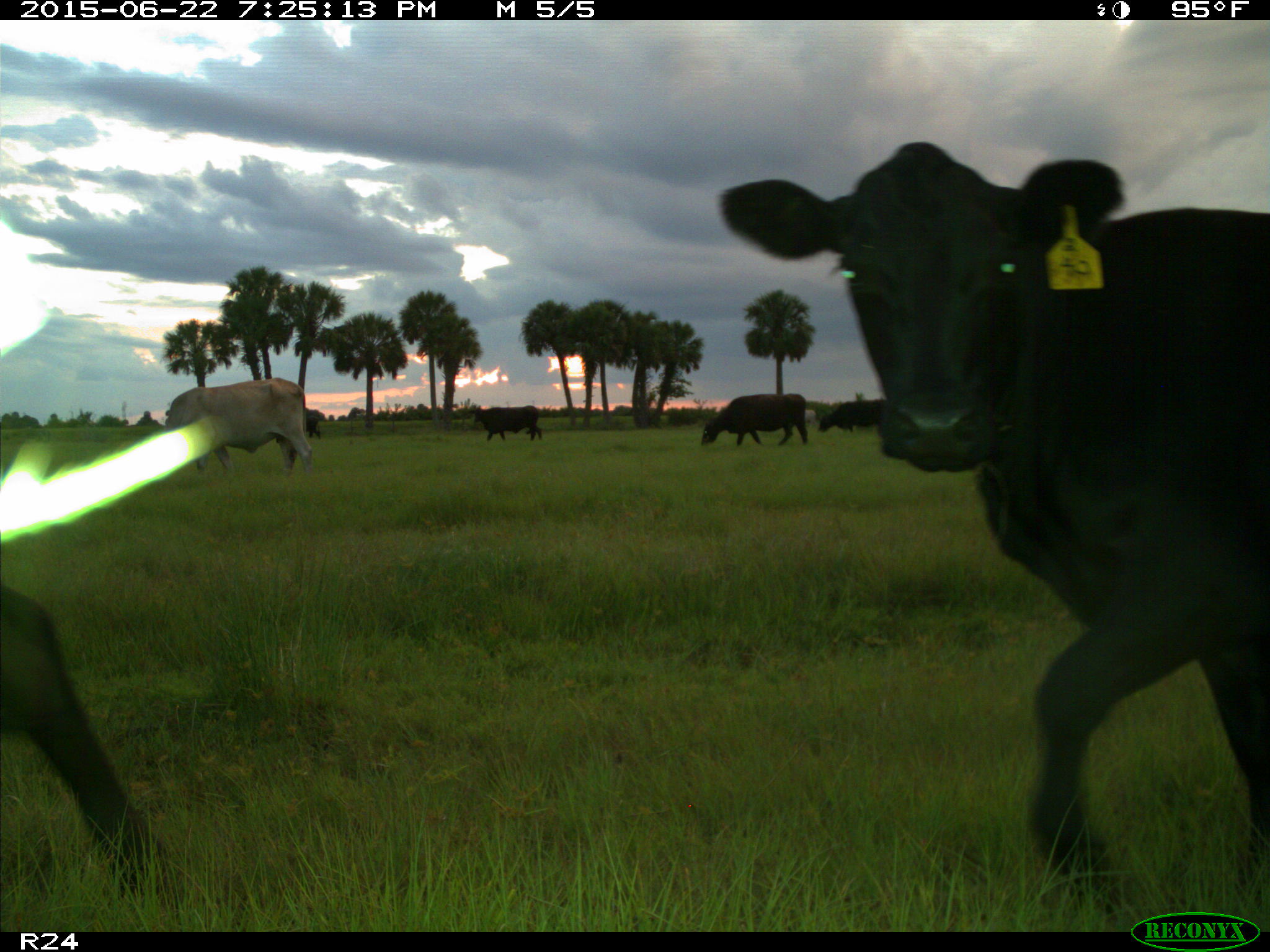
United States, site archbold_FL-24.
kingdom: Animalia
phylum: Chordata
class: Mammalia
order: Artiodactyla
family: Bovidae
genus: Bos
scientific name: Bos taurus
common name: domestic cow